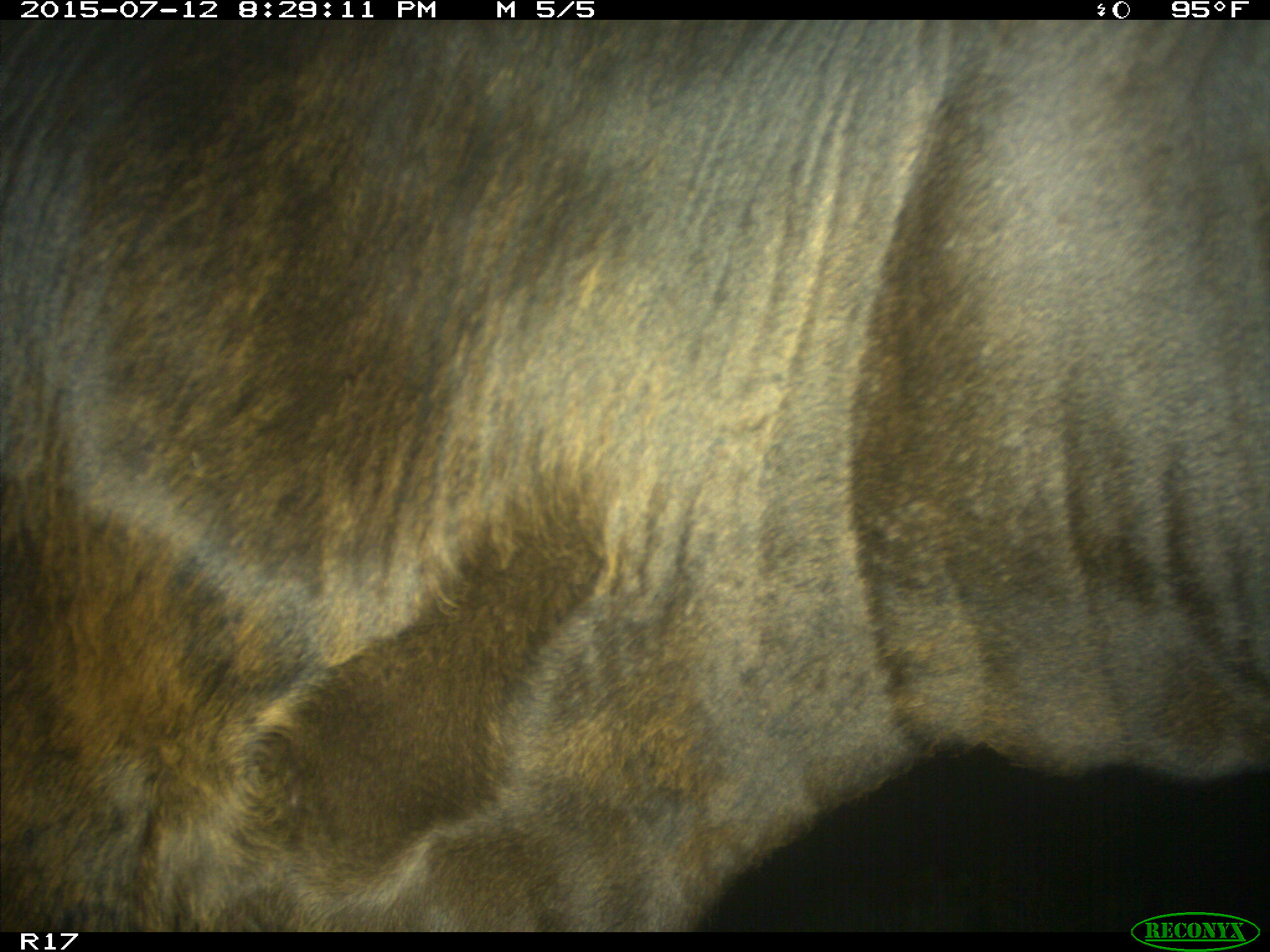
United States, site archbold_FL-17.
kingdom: Animalia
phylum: Chordata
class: Mammalia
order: Artiodactyla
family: Bovidae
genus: Bos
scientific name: Bos taurus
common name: domestic cow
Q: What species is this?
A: Bos taurus (domestic cow).